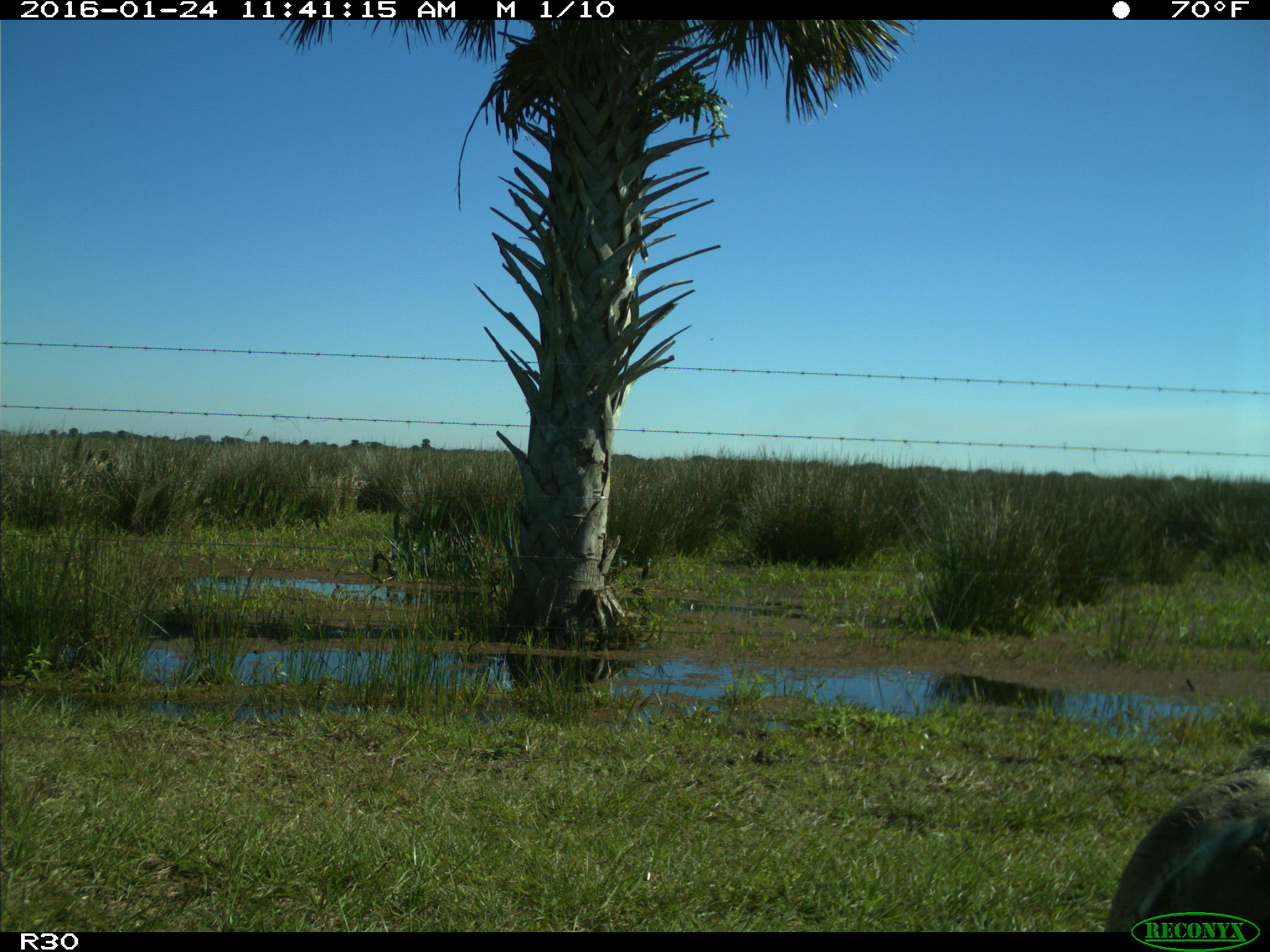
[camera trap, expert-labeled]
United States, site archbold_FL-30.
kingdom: Animalia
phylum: Chordata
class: Mammalia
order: Artiodactyla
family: Bovidae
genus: Bos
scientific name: Bos taurus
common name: domestic cow